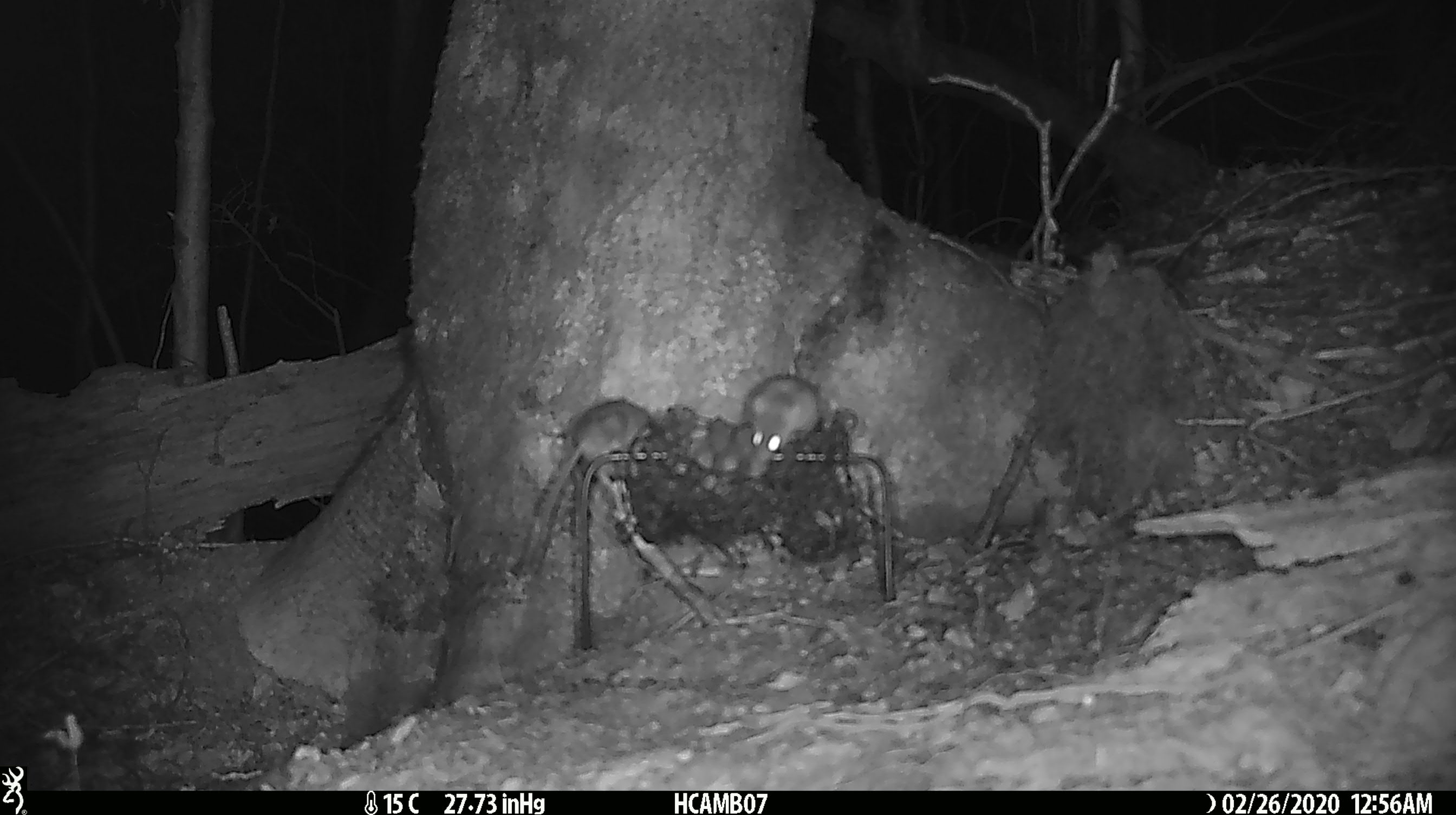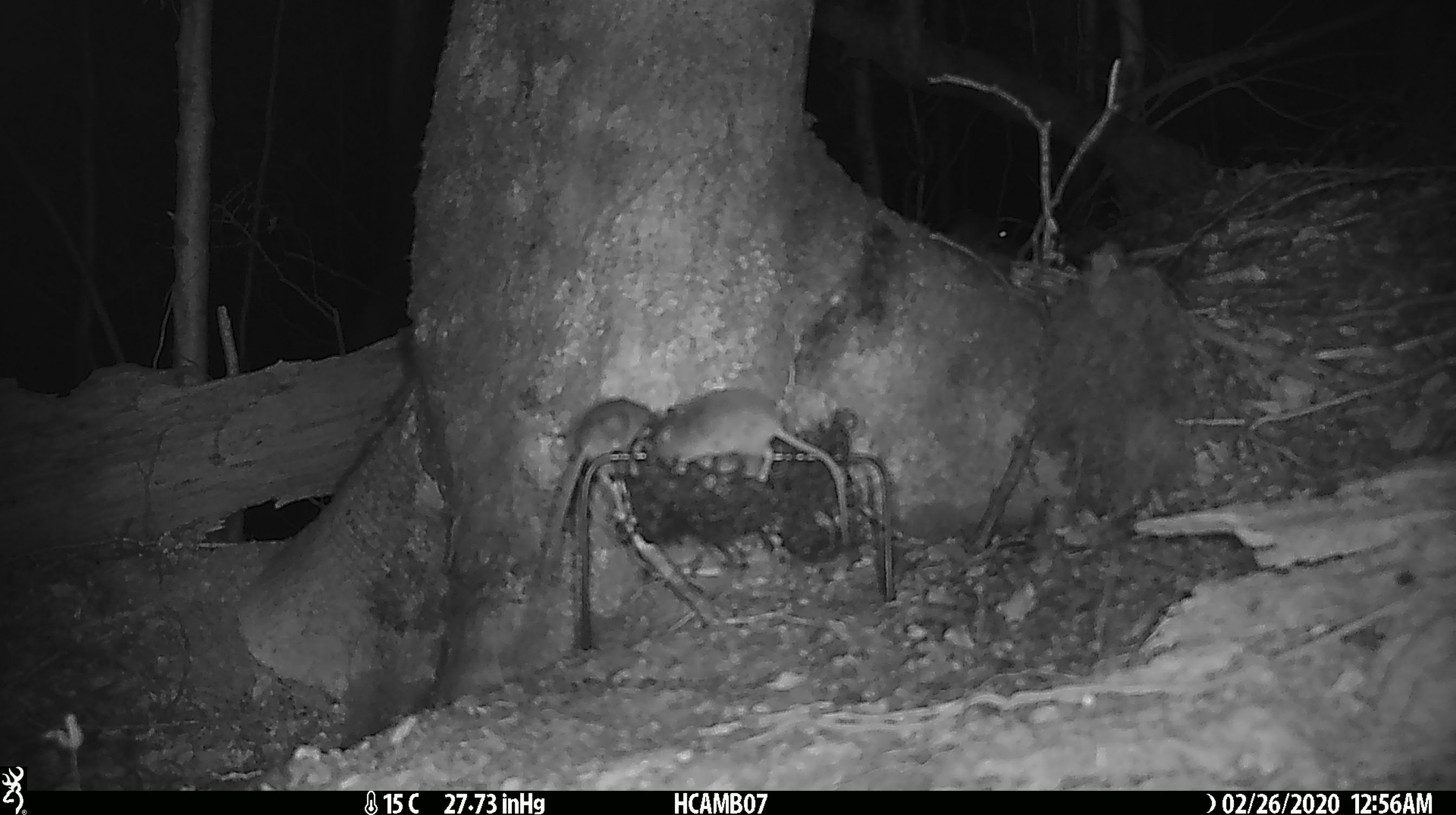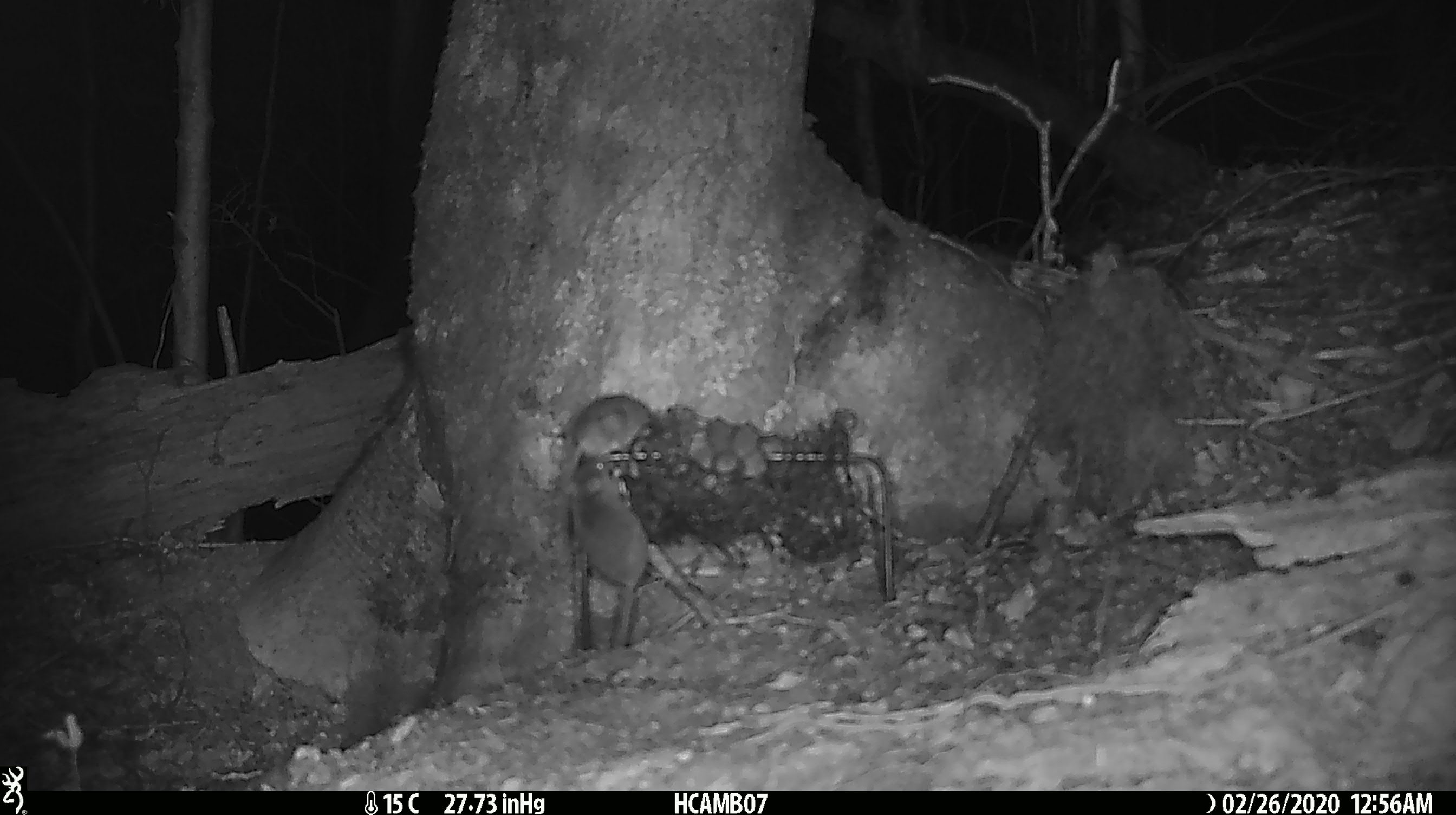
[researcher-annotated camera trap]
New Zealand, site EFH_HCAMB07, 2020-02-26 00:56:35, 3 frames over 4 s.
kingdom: Animalia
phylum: Chordata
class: Mammalia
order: Rodentia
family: Muridae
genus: Mus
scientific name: Mus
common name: mouse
Mouse (Mus).